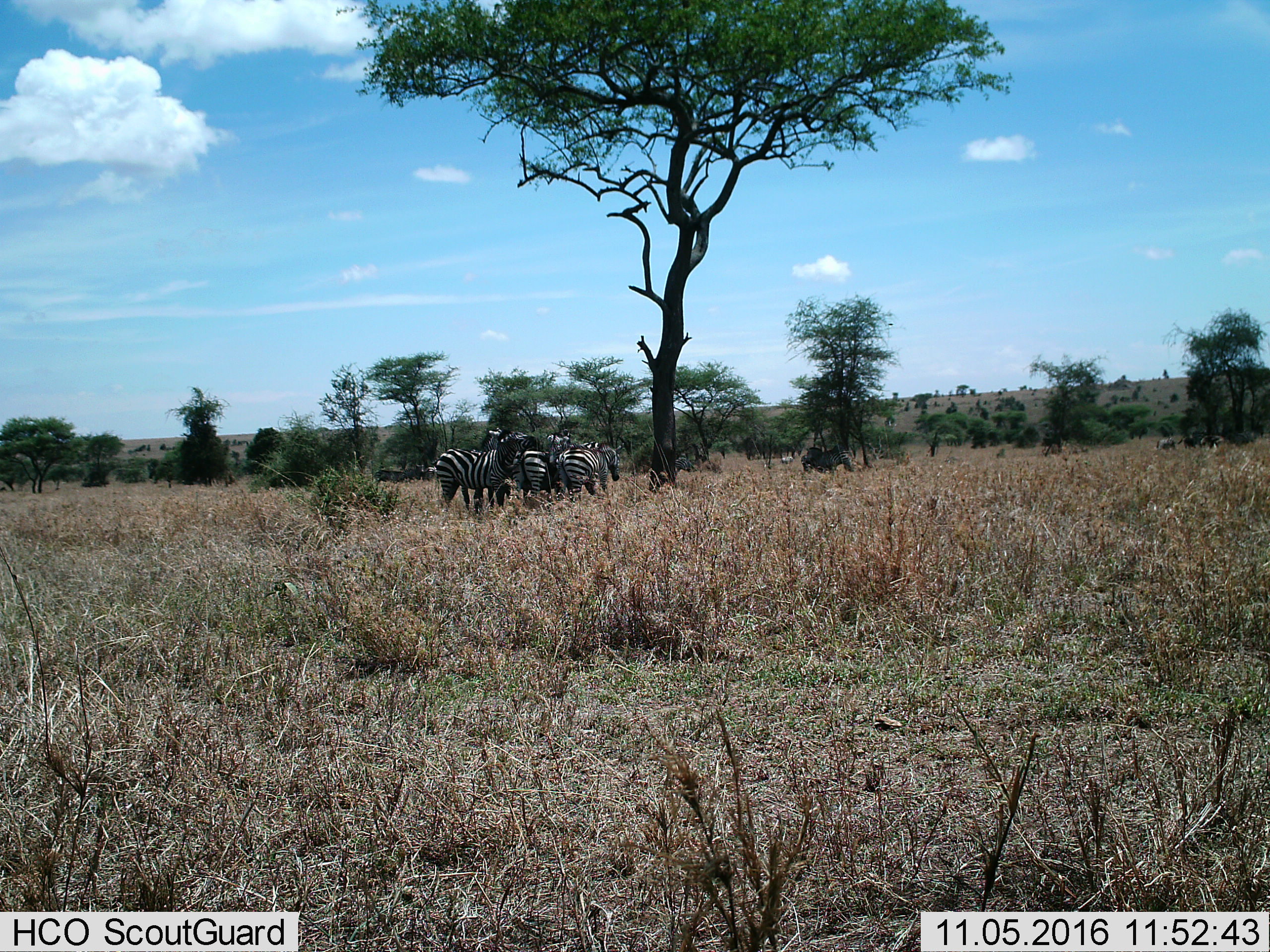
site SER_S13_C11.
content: unidentified animal